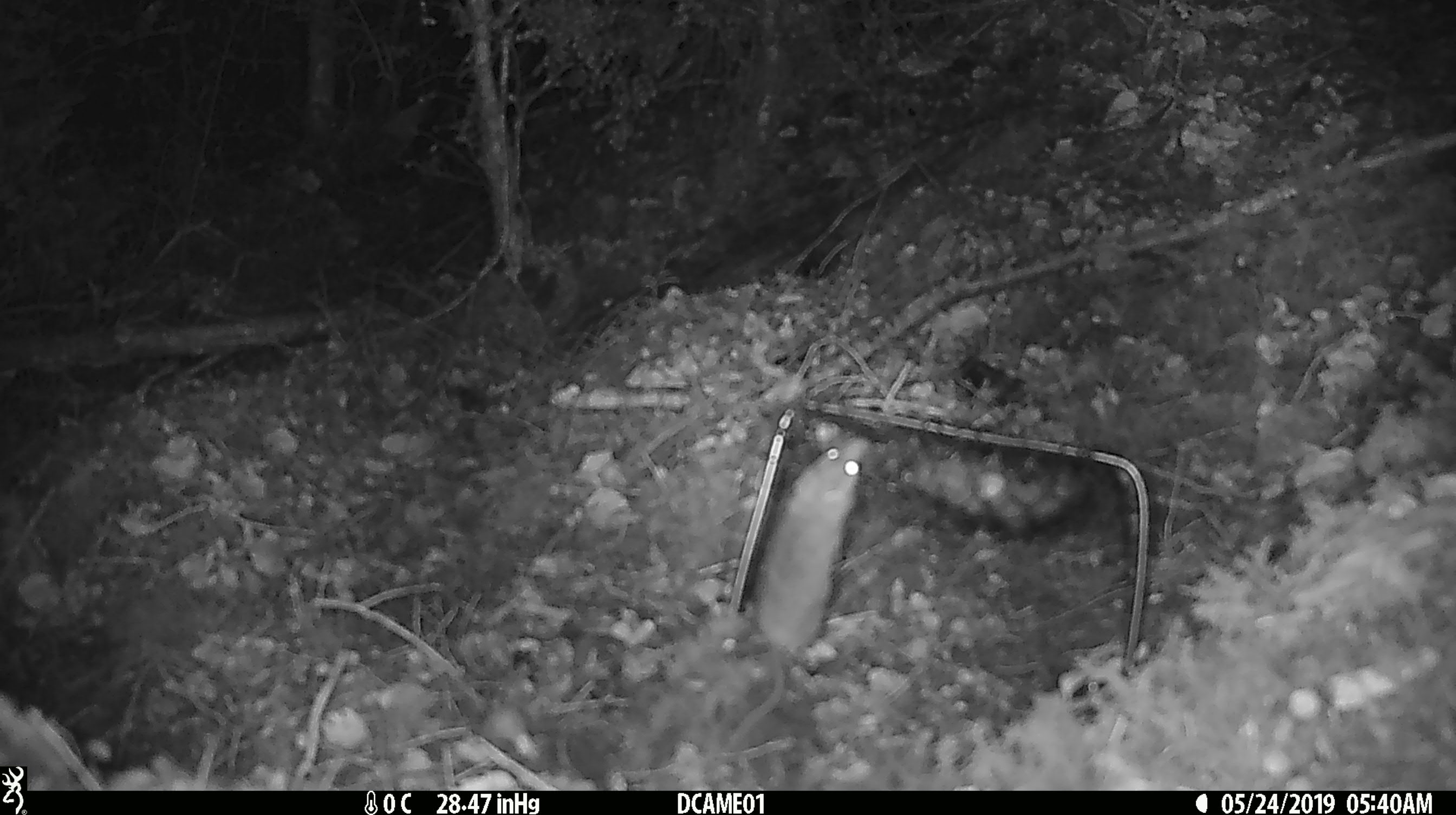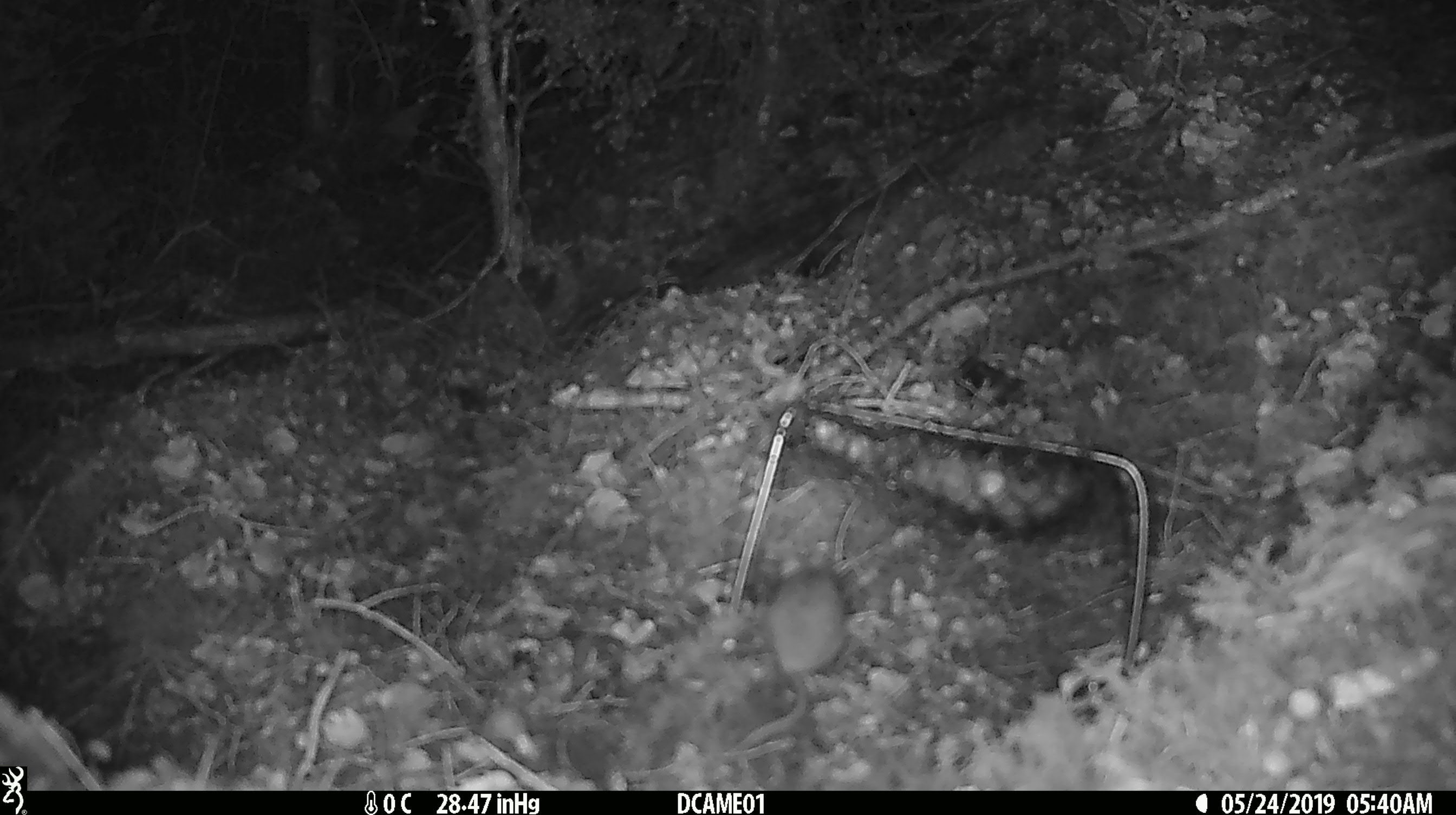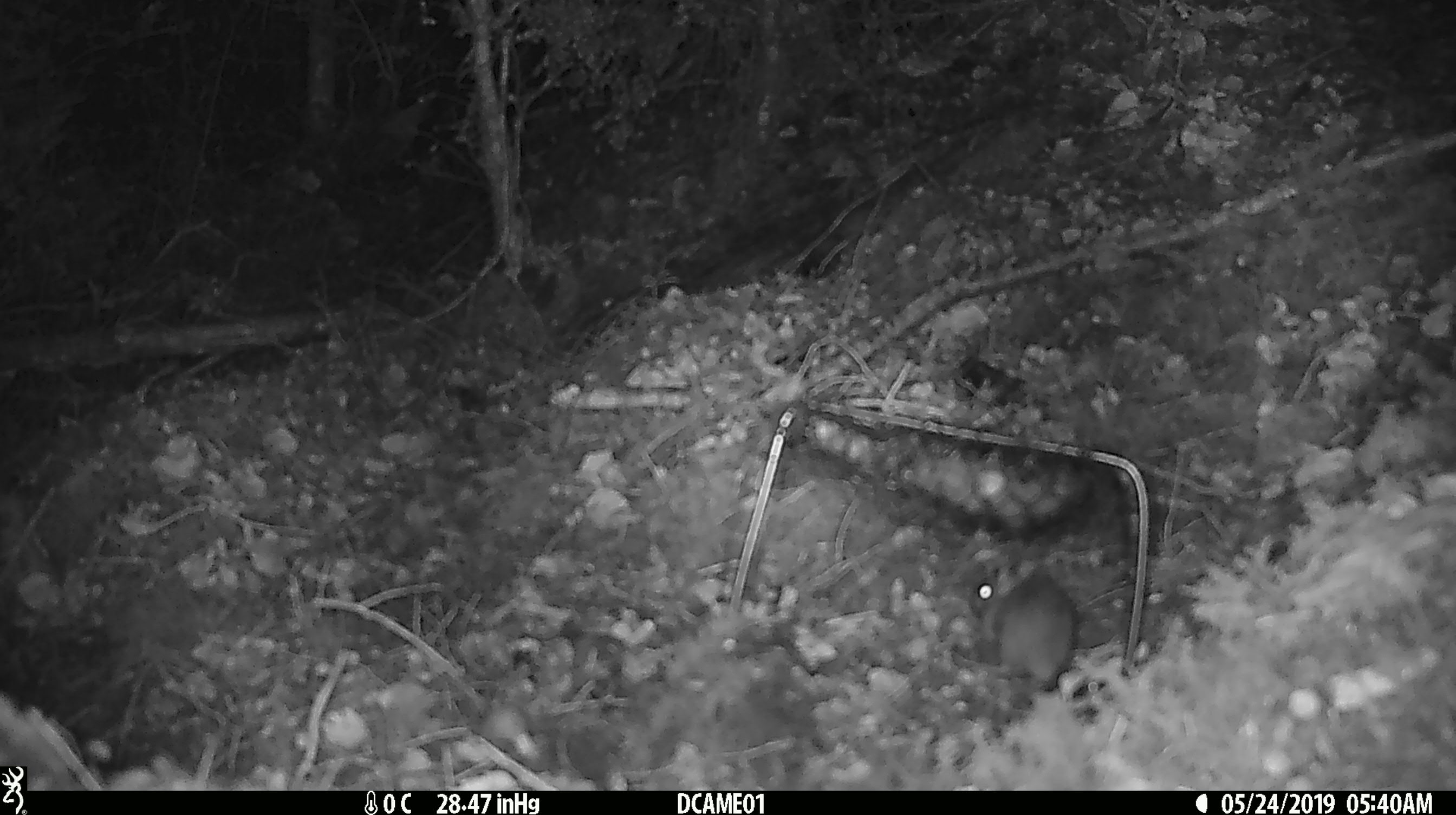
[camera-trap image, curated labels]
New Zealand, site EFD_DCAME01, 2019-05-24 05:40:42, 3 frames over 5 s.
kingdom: Animalia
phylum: Chordata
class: Mammalia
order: Rodentia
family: Muridae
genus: Mus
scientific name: Mus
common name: mouse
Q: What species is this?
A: Mouse (Mus).